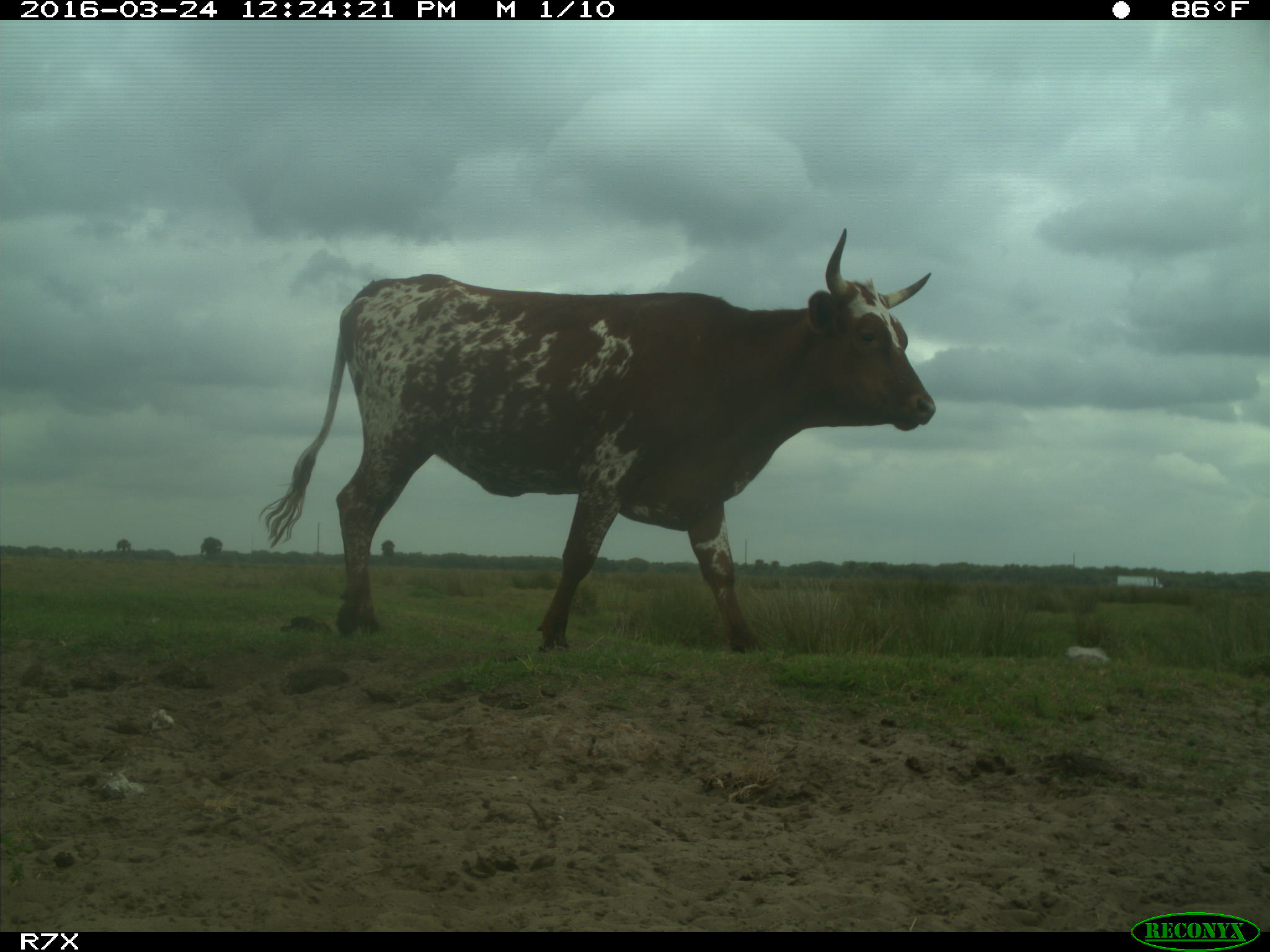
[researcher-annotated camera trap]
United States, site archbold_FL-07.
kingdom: Animalia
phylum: Chordata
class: Mammalia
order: Artiodactyla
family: Bovidae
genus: Bos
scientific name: Bos taurus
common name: domestic cow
Bos taurus (domestic cow).